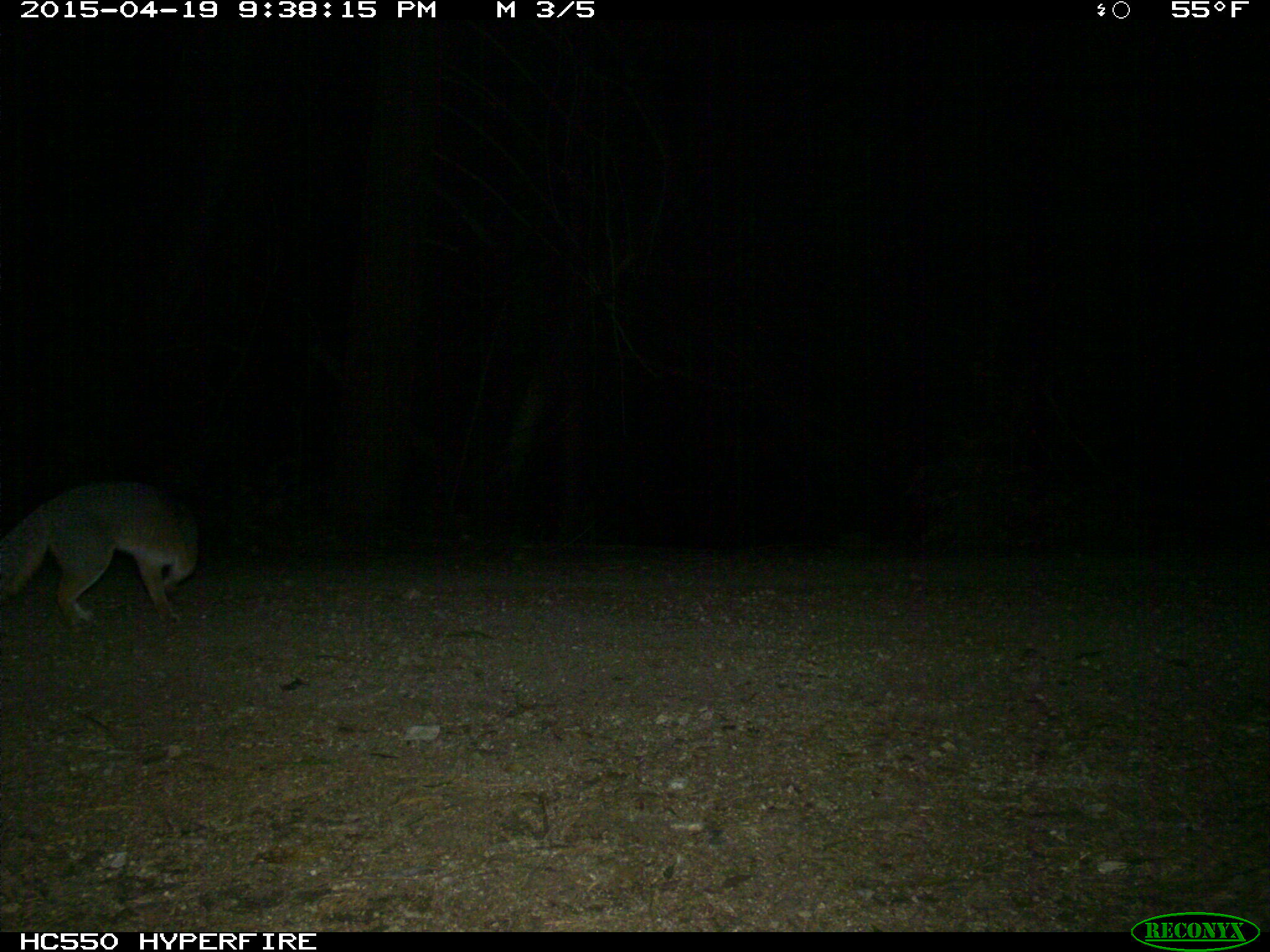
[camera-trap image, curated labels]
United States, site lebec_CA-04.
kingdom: Animalia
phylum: Chordata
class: Mammalia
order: Carnivora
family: Canidae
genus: Urocyon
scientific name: Urocyon cinereoargenteus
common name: gray fox